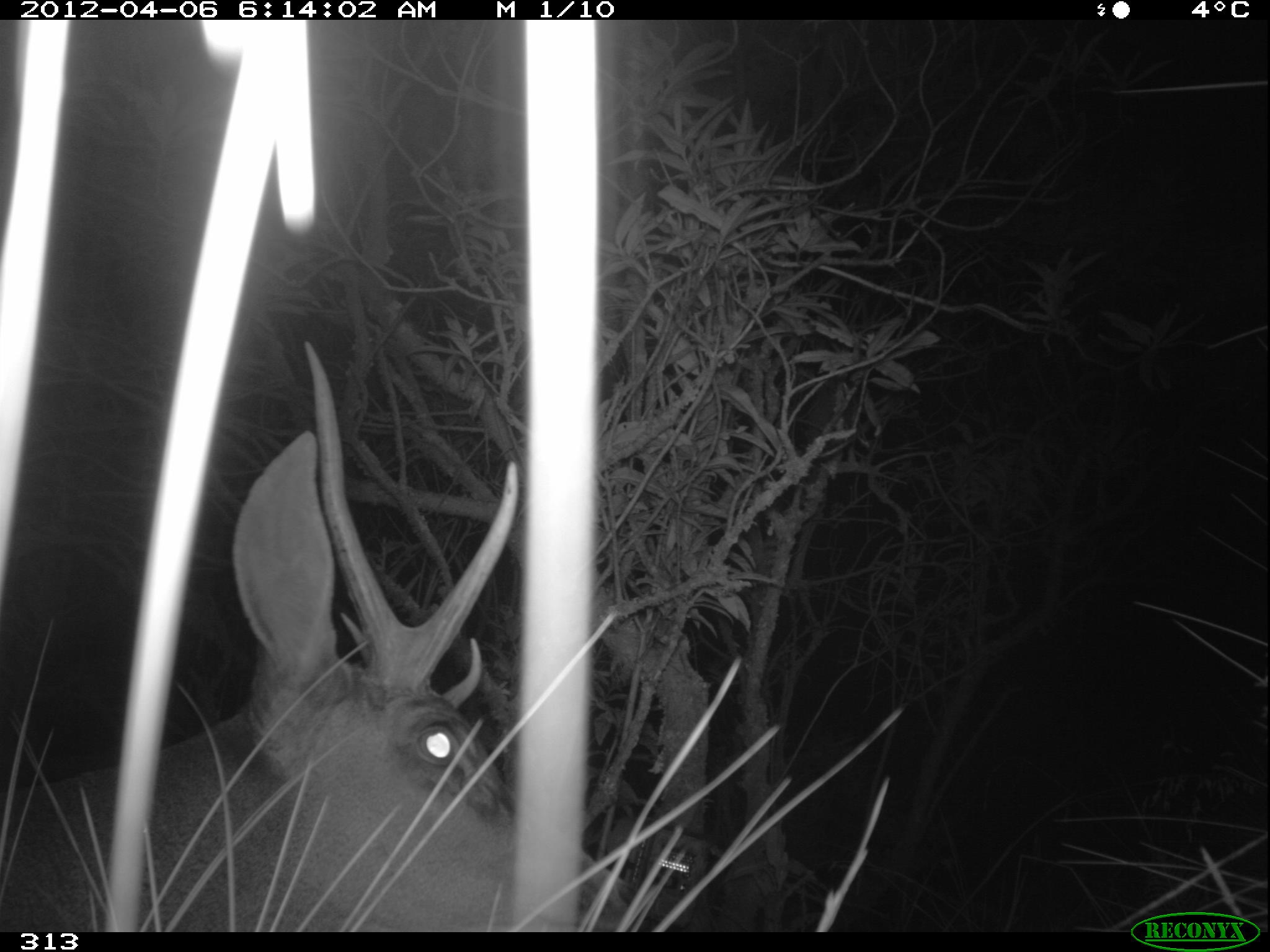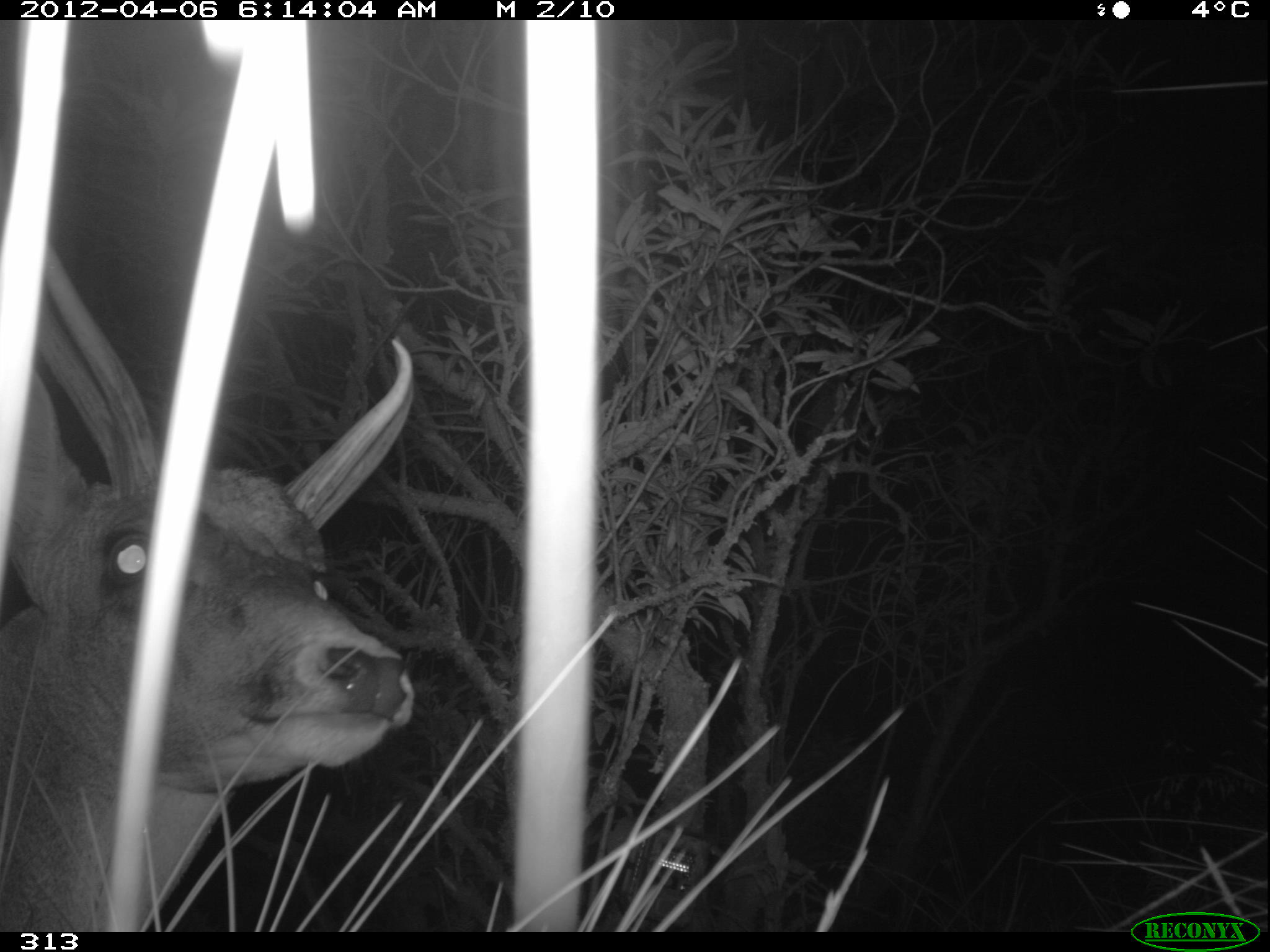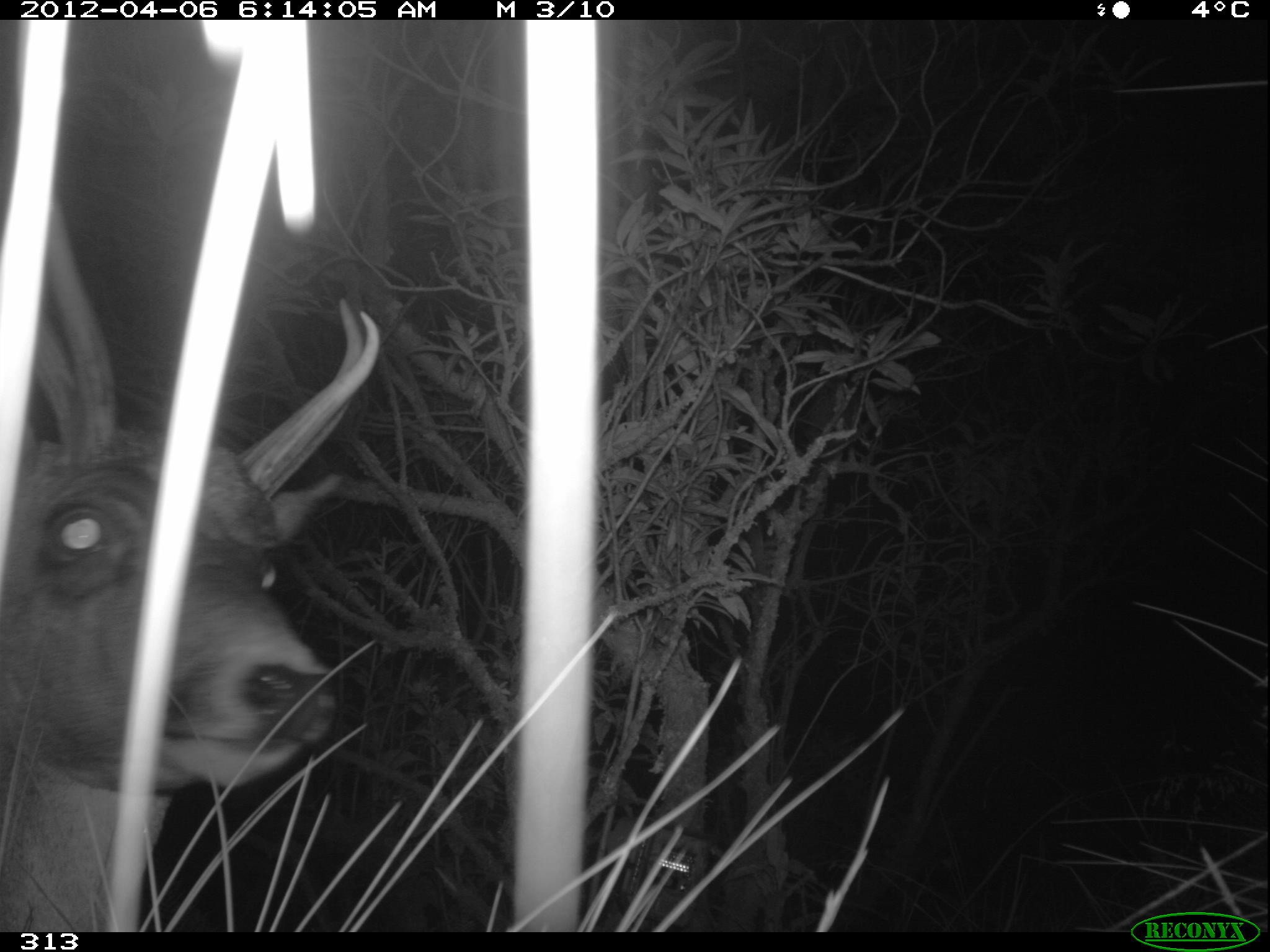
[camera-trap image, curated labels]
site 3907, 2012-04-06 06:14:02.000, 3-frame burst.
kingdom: Animalia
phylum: Chordata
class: Mammalia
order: Artiodactyla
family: Cervidae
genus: Hippocamelus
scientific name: Hippocamelus antisensis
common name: taruca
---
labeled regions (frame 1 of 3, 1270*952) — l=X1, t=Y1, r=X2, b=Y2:
hippocamelus antisensis: l=0, t=338, r=655, b=932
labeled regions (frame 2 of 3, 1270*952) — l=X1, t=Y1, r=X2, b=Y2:
hippocamelus antisensis: l=0, t=235, r=416, b=932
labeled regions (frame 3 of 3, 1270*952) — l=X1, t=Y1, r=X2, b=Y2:
hippocamelus antisensis: l=0, t=180, r=380, b=932